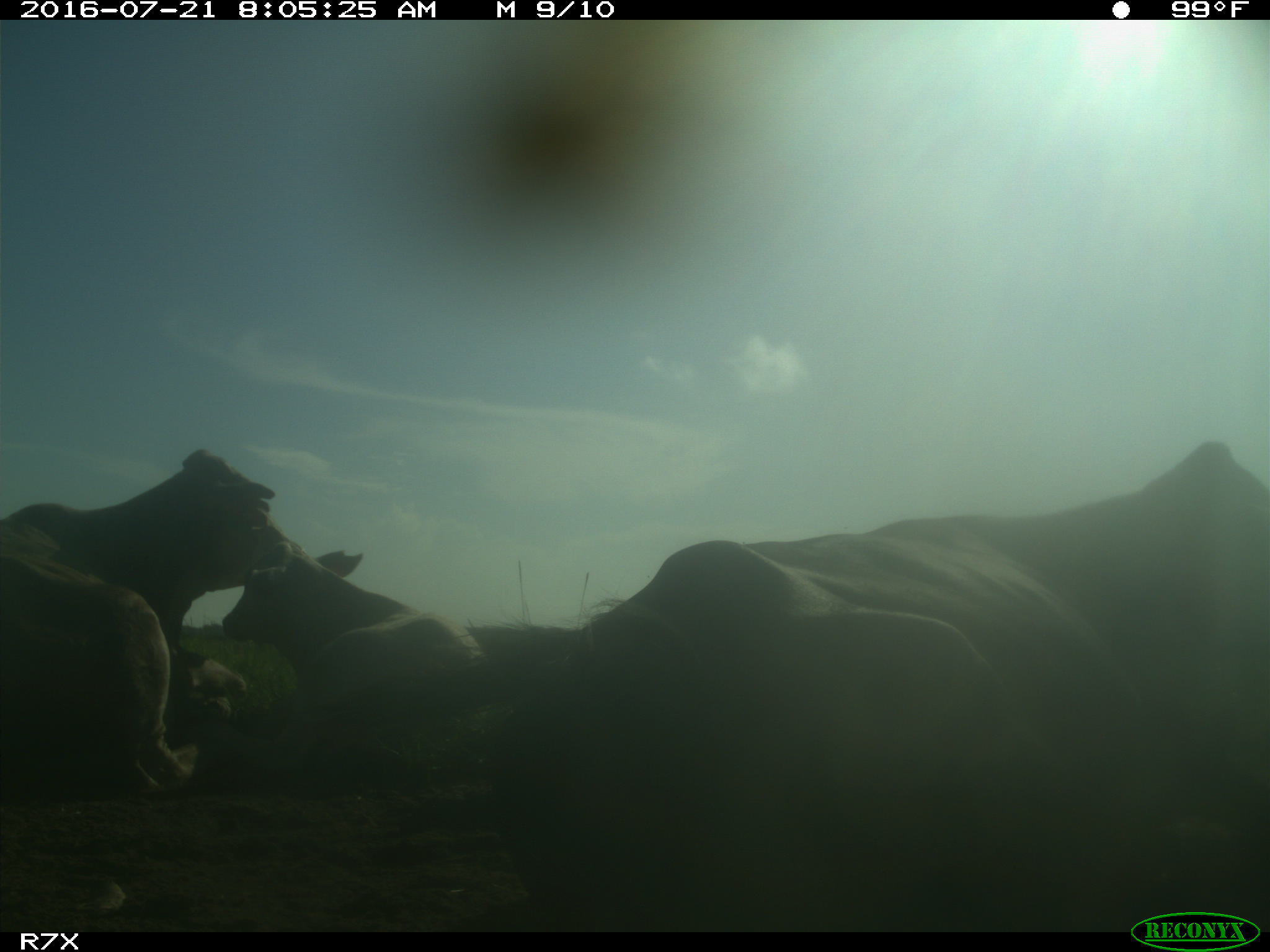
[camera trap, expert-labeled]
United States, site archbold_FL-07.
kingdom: Animalia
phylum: Chordata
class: Mammalia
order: Artiodactyla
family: Bovidae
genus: Bos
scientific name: Bos taurus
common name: domestic cow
Bos taurus (domestic cow).